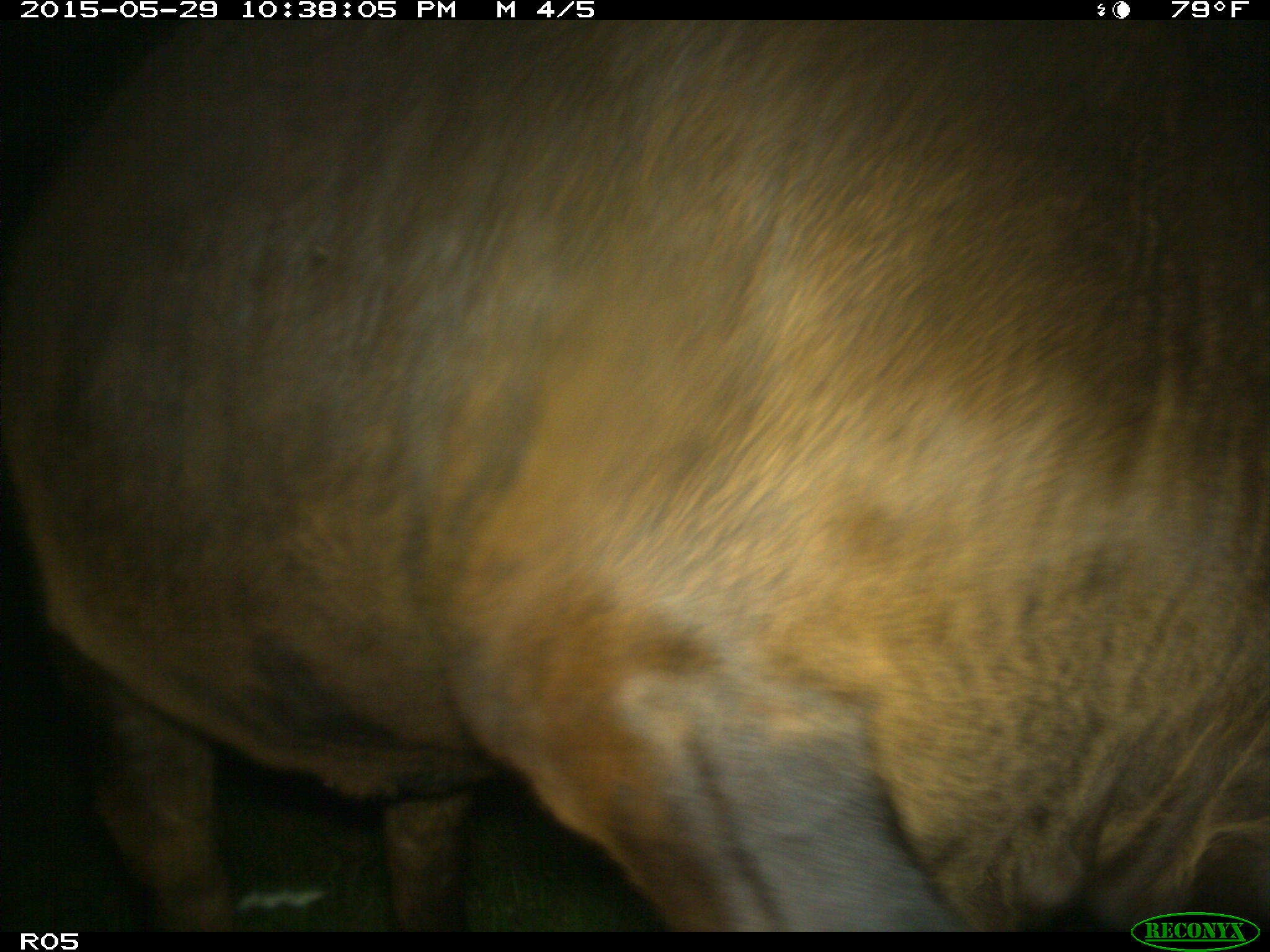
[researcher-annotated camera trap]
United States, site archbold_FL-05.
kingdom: Animalia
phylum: Chordata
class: Mammalia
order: Artiodactyla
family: Bovidae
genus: Bos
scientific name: Bos taurus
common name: domestic cow